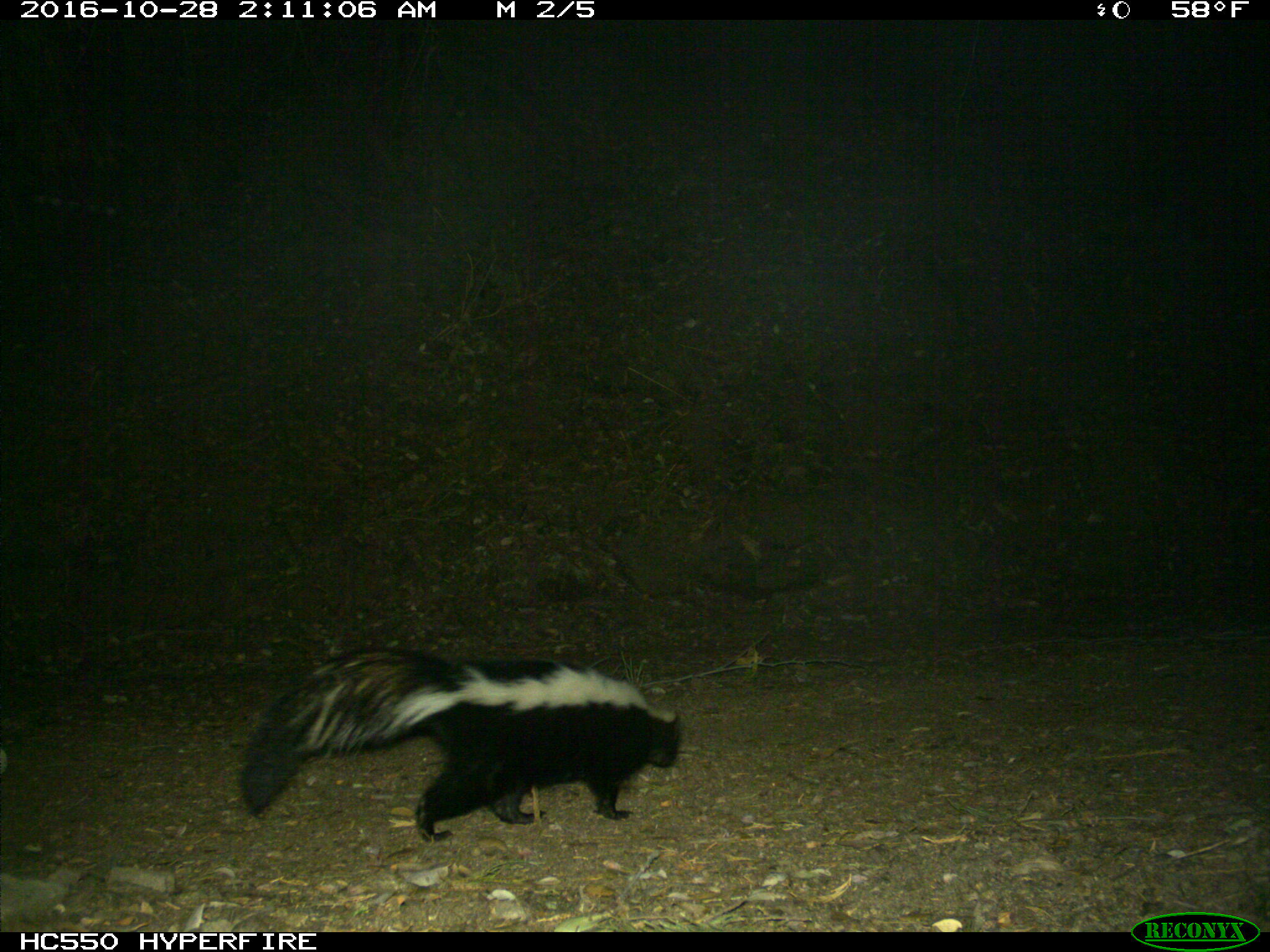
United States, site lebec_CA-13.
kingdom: Animalia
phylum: Chordata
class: Mammalia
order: Carnivora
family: Mephitidae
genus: Mephitis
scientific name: Mephitis mephitis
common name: striped skunk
Mephitis mephitis (striped skunk).